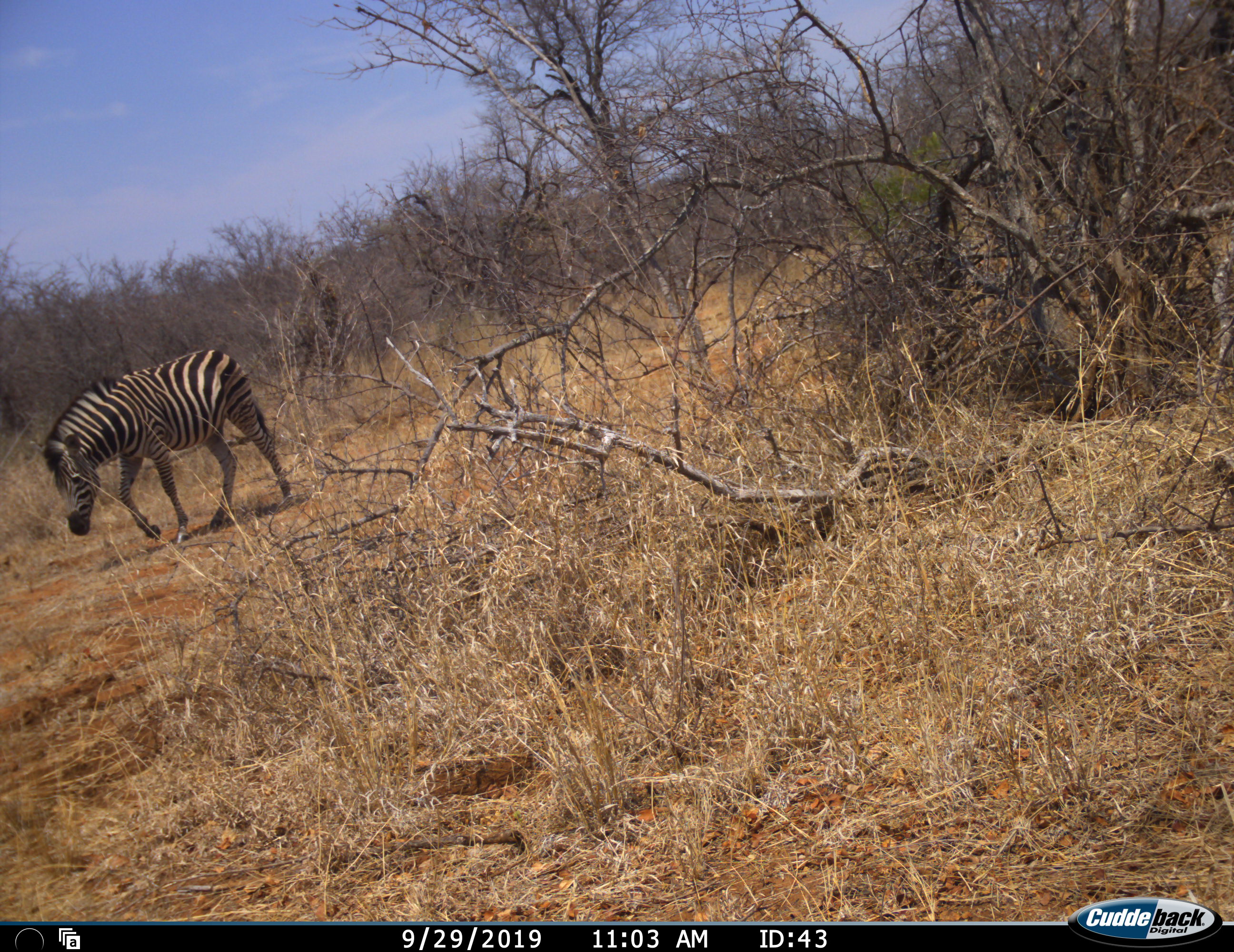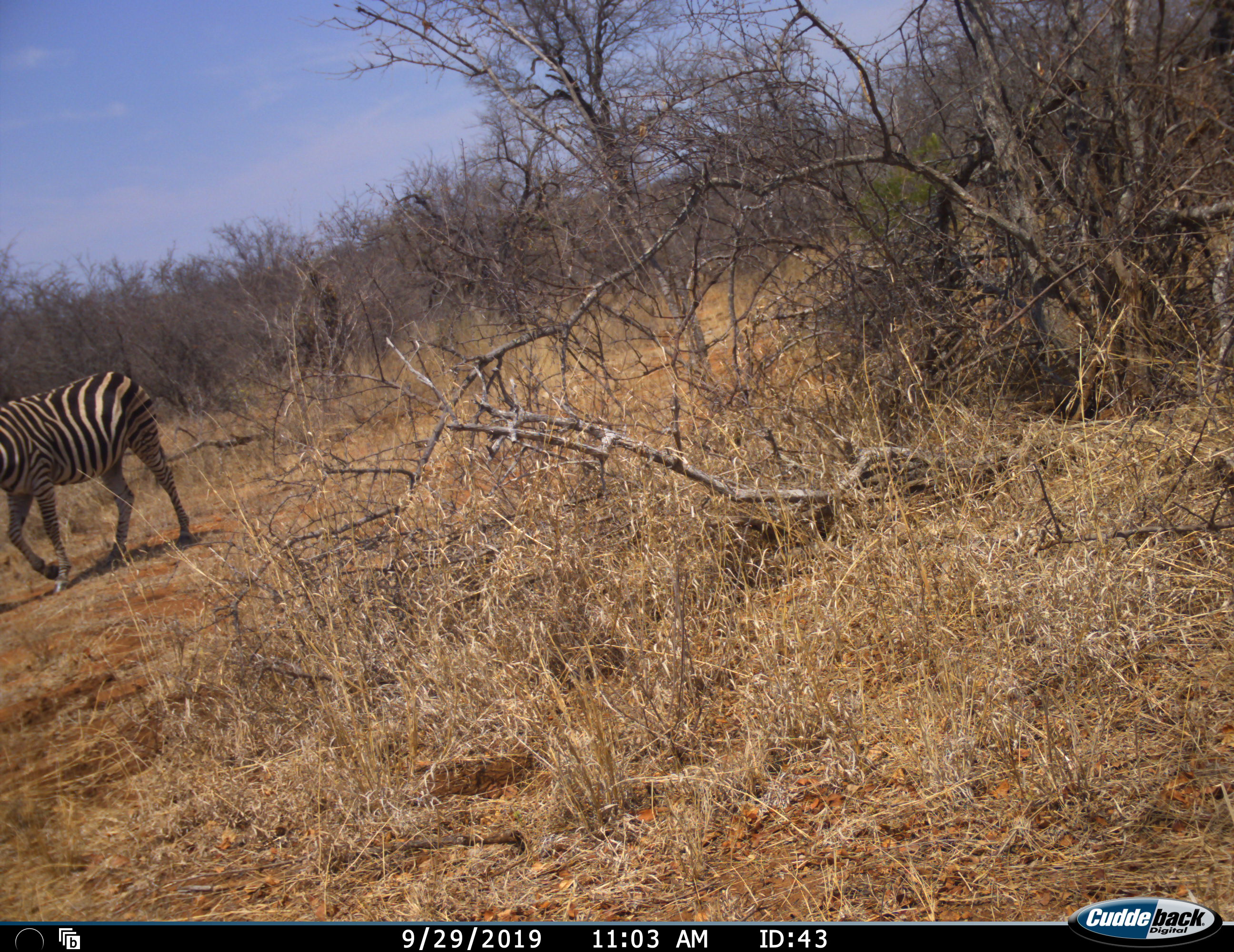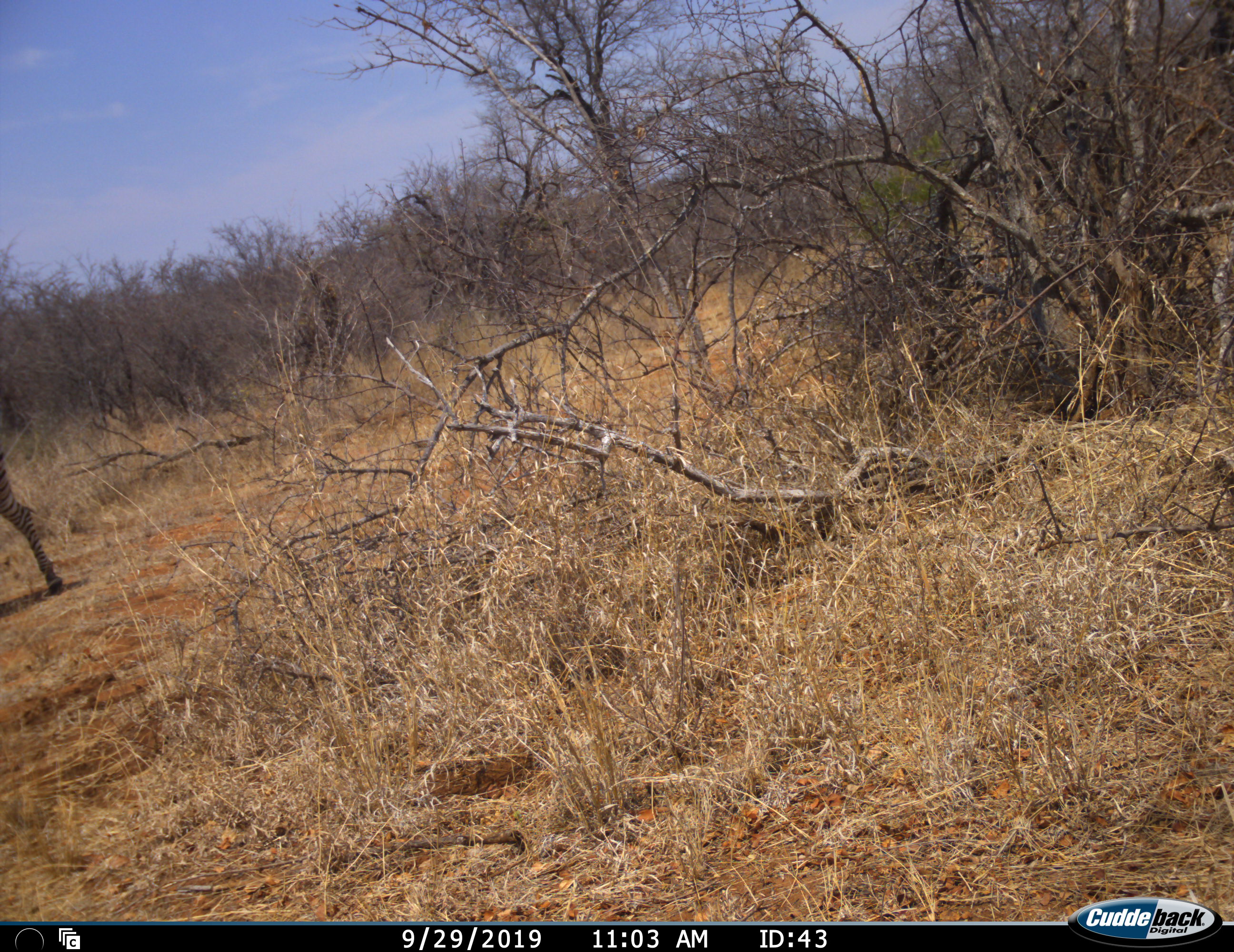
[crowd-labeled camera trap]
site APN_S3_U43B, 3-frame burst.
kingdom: Animalia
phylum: Chordata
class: Mammalia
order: Perissodactyla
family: Equidae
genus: Equus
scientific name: Equus quagga burchellii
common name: burchell's zebra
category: zebraburchells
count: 1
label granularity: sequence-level